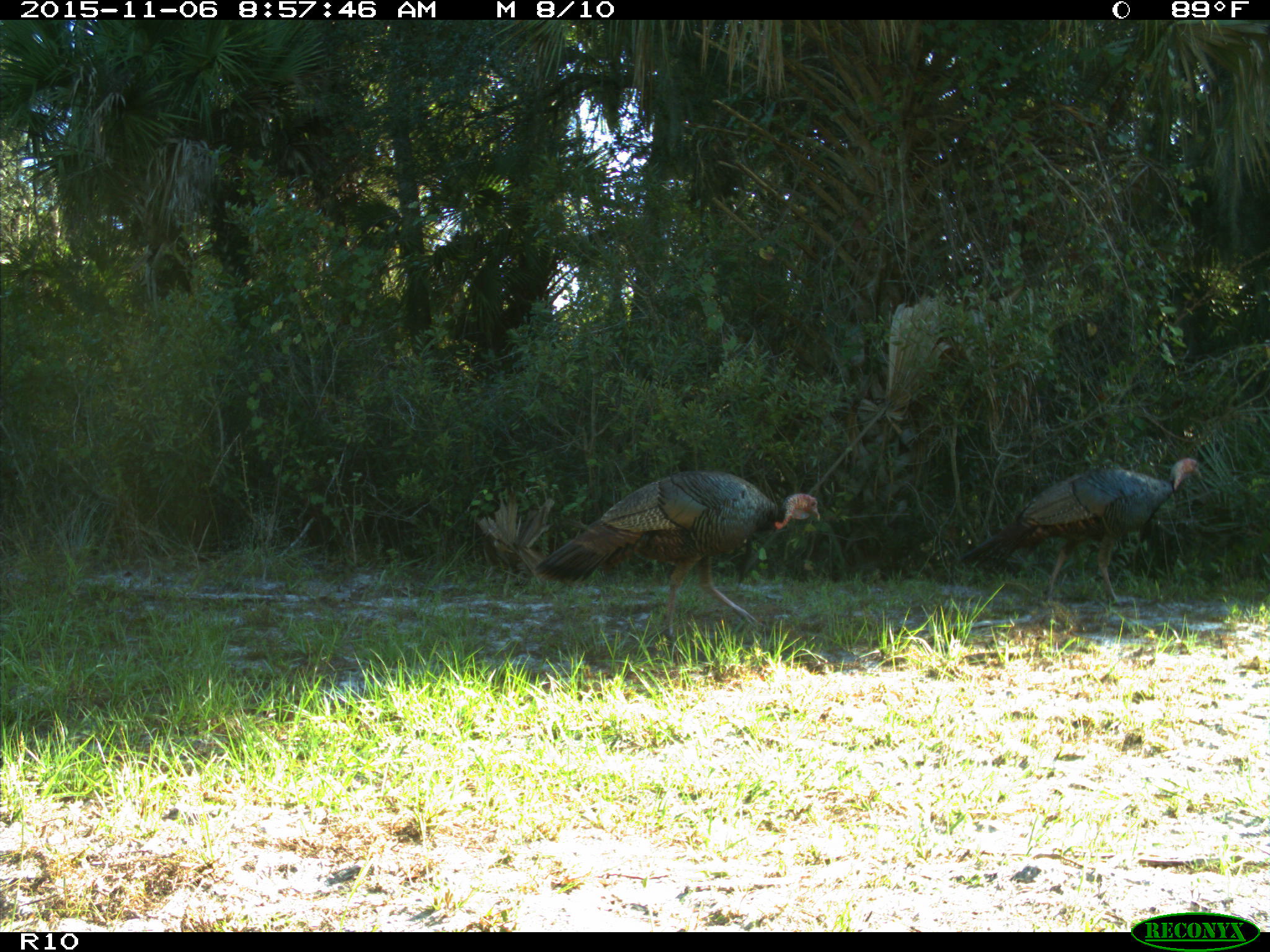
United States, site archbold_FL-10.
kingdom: Animalia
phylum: Chordata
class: Aves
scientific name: Aves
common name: birds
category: unidentified bird